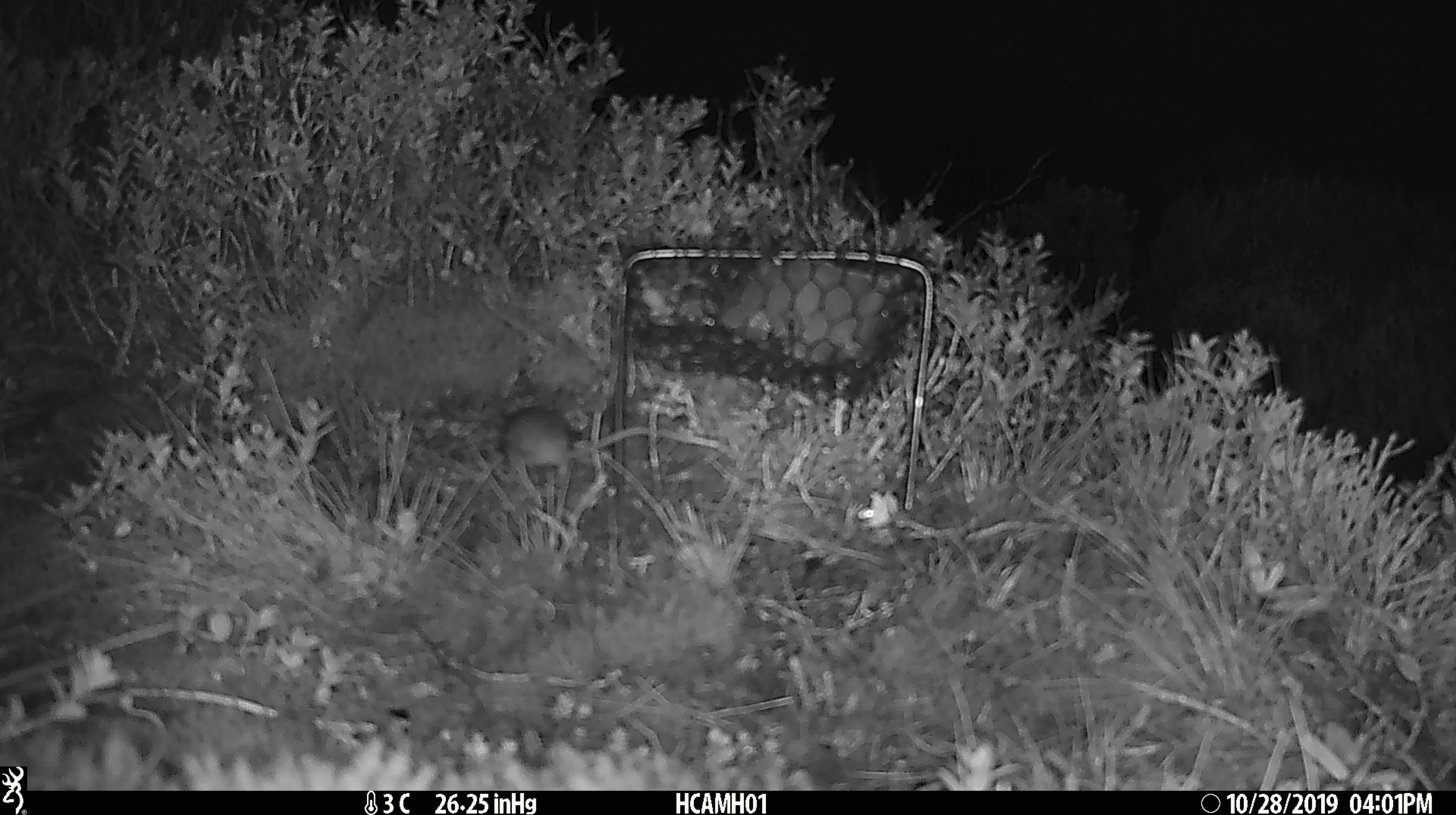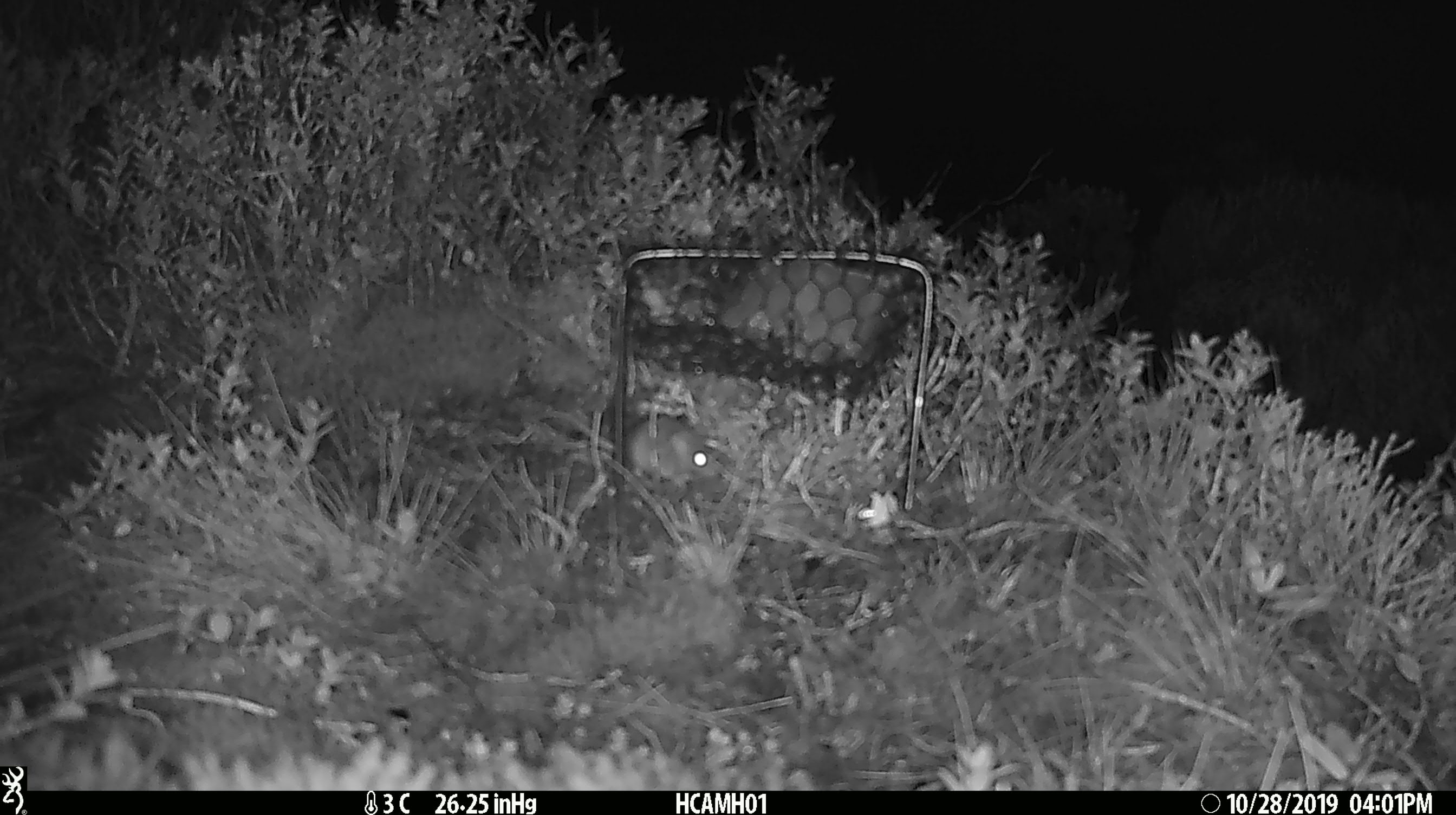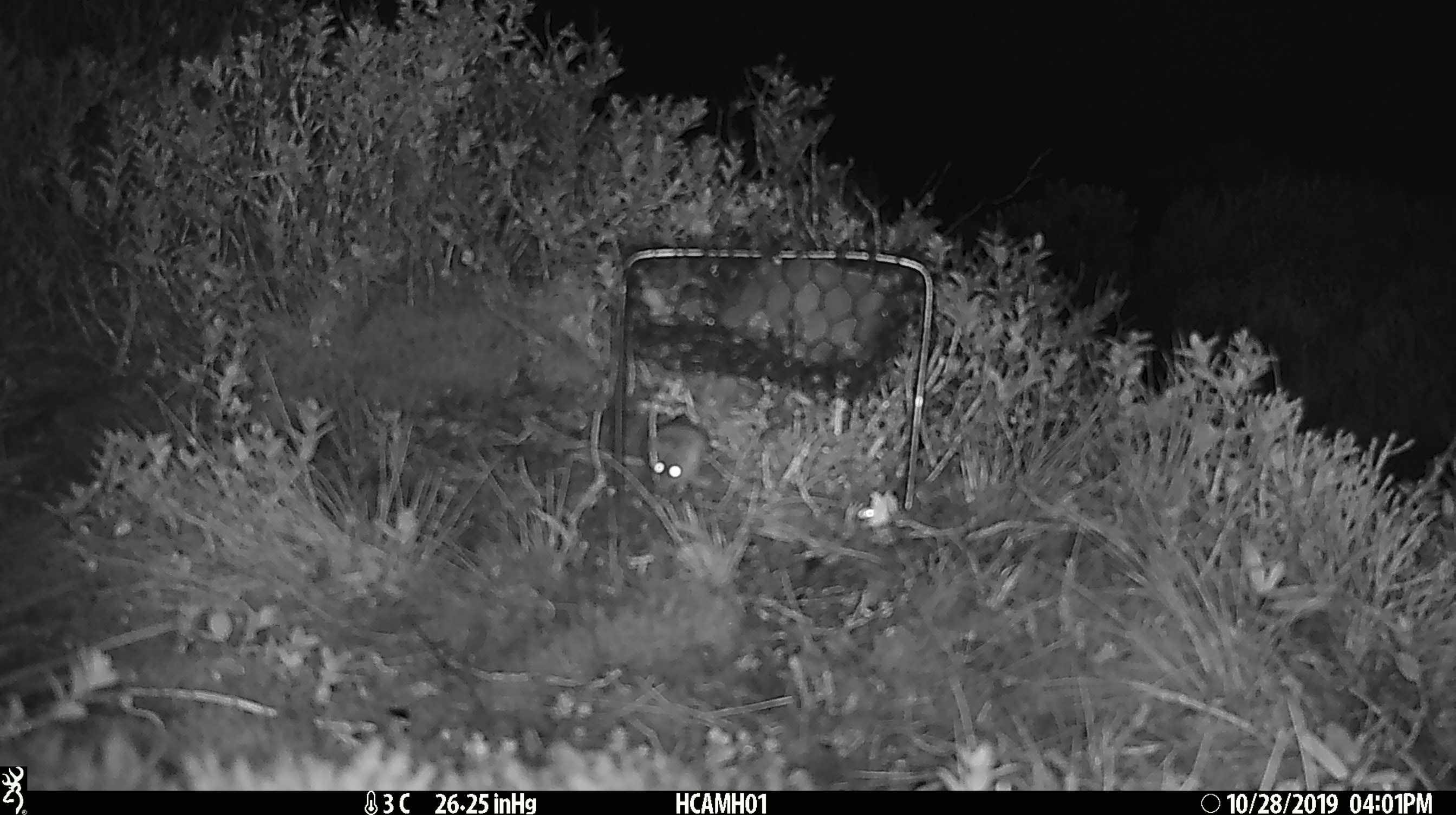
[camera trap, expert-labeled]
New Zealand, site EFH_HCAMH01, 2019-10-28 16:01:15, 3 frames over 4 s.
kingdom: Animalia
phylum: Chordata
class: Mammalia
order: Rodentia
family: Muridae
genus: Mus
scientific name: Mus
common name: mouse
Mouse (Mus).